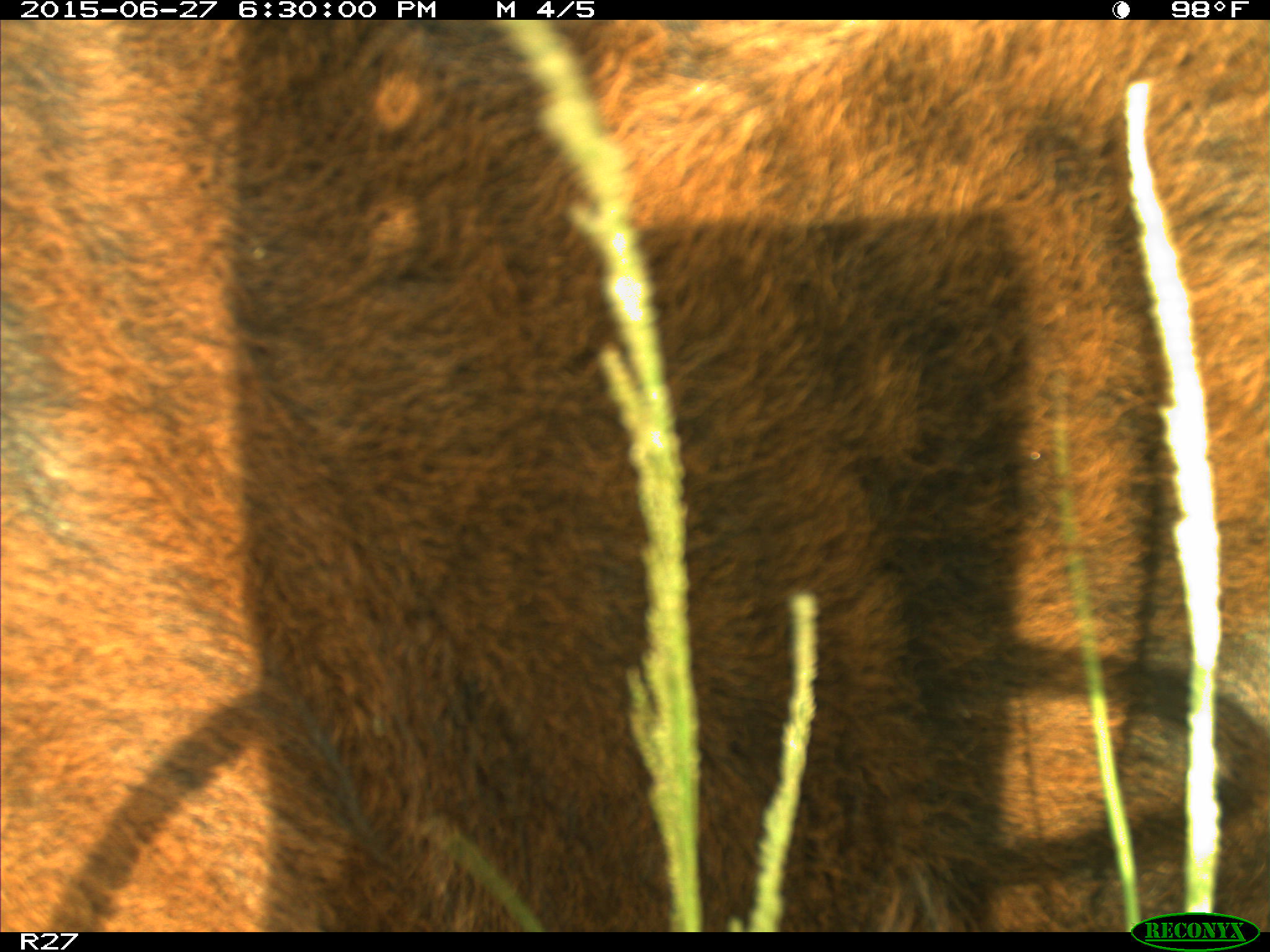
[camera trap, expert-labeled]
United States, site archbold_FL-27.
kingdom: Animalia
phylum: Chordata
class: Mammalia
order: Artiodactyla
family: Bovidae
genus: Bos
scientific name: Bos taurus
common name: domestic cow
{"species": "Bos taurus (domestic cow)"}